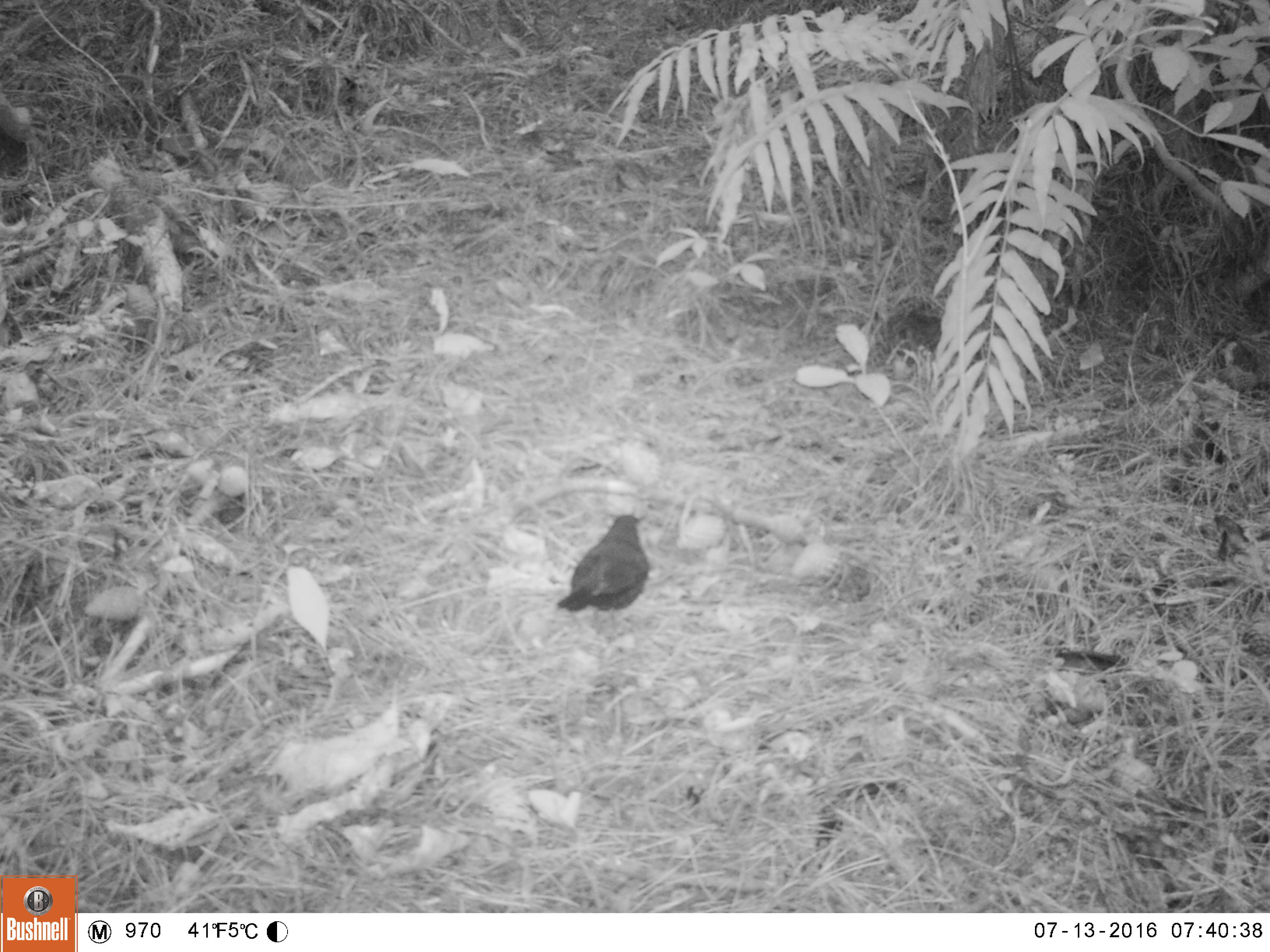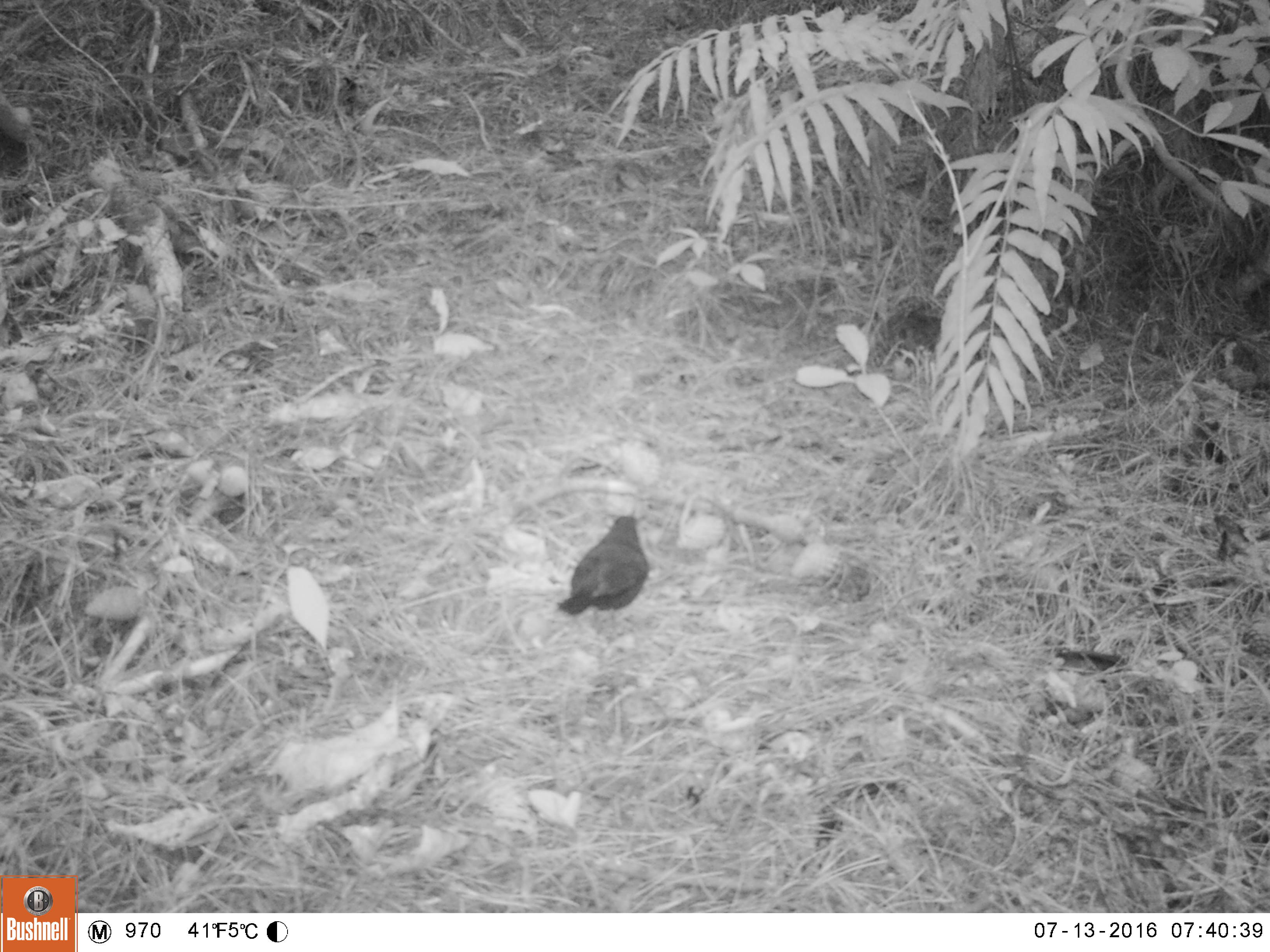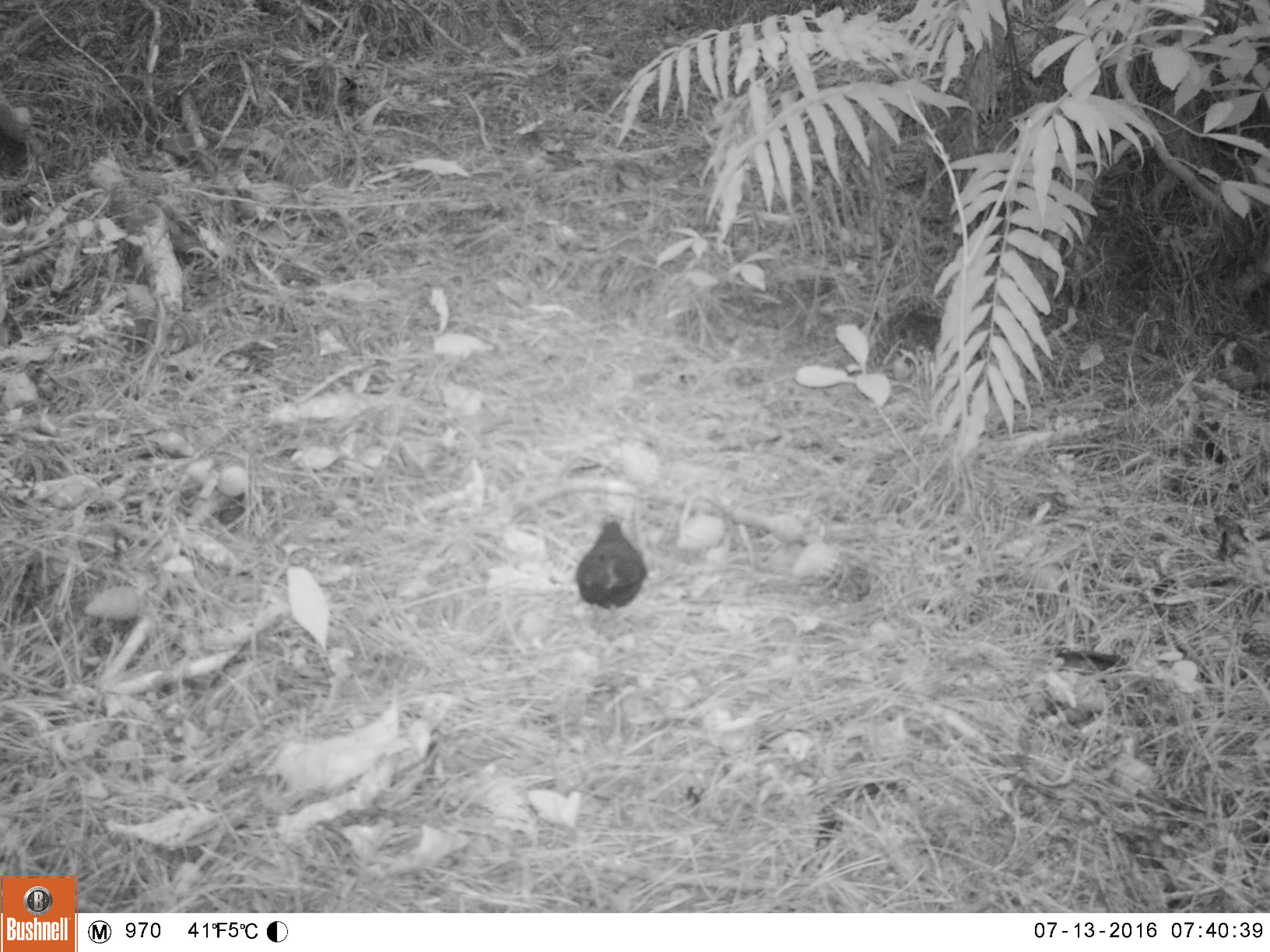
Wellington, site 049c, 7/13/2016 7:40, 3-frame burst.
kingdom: Animalia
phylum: Chordata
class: Aves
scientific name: Aves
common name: bird